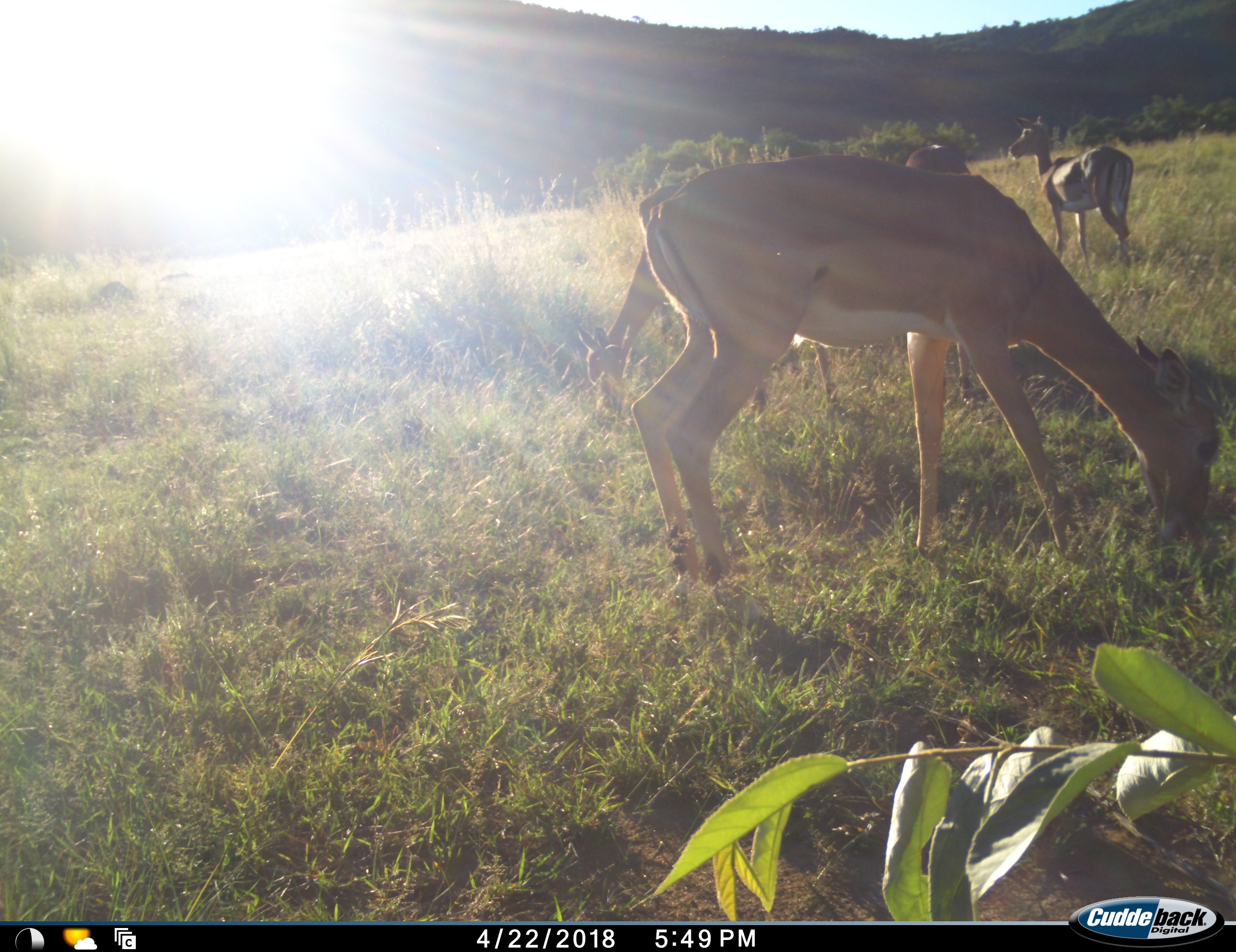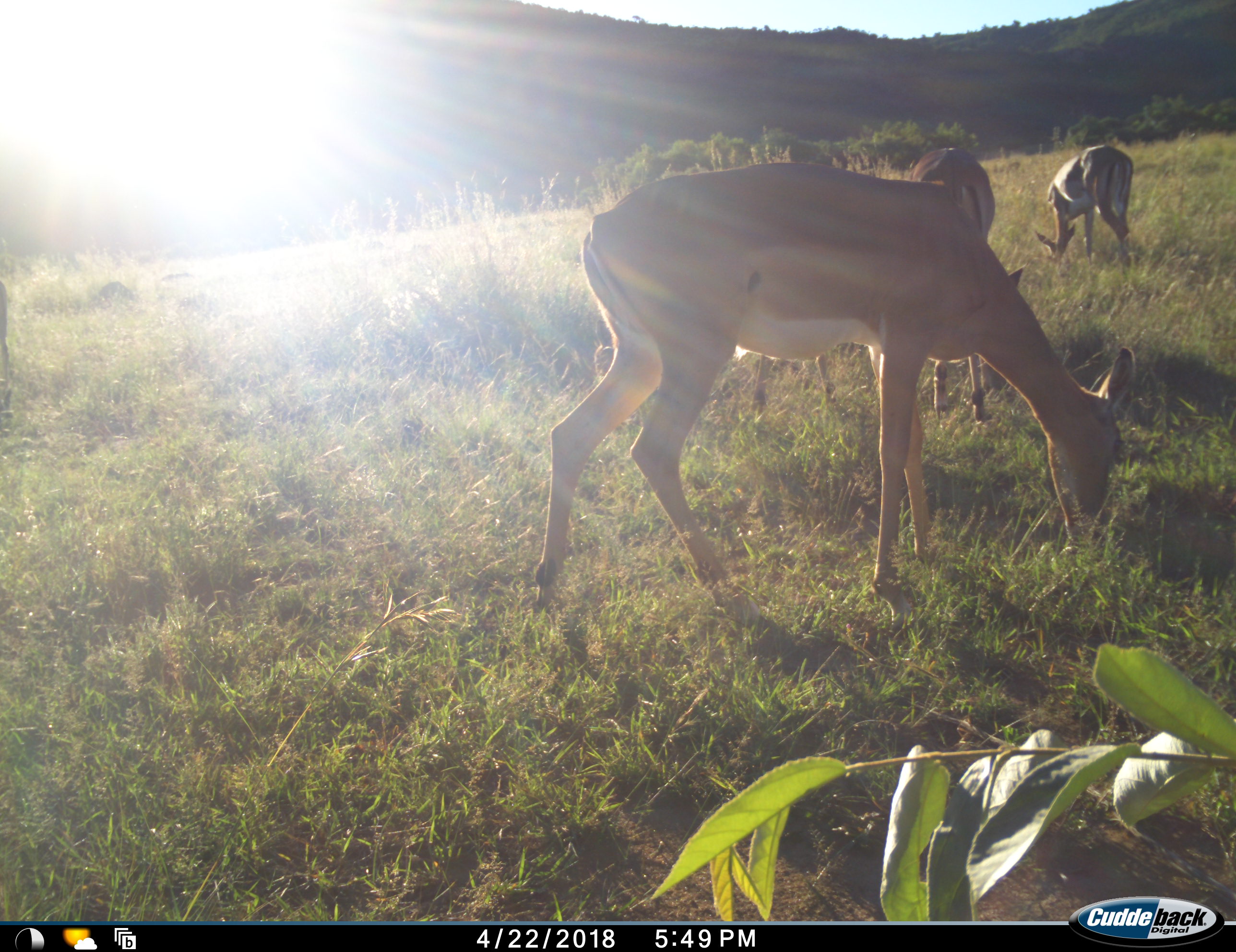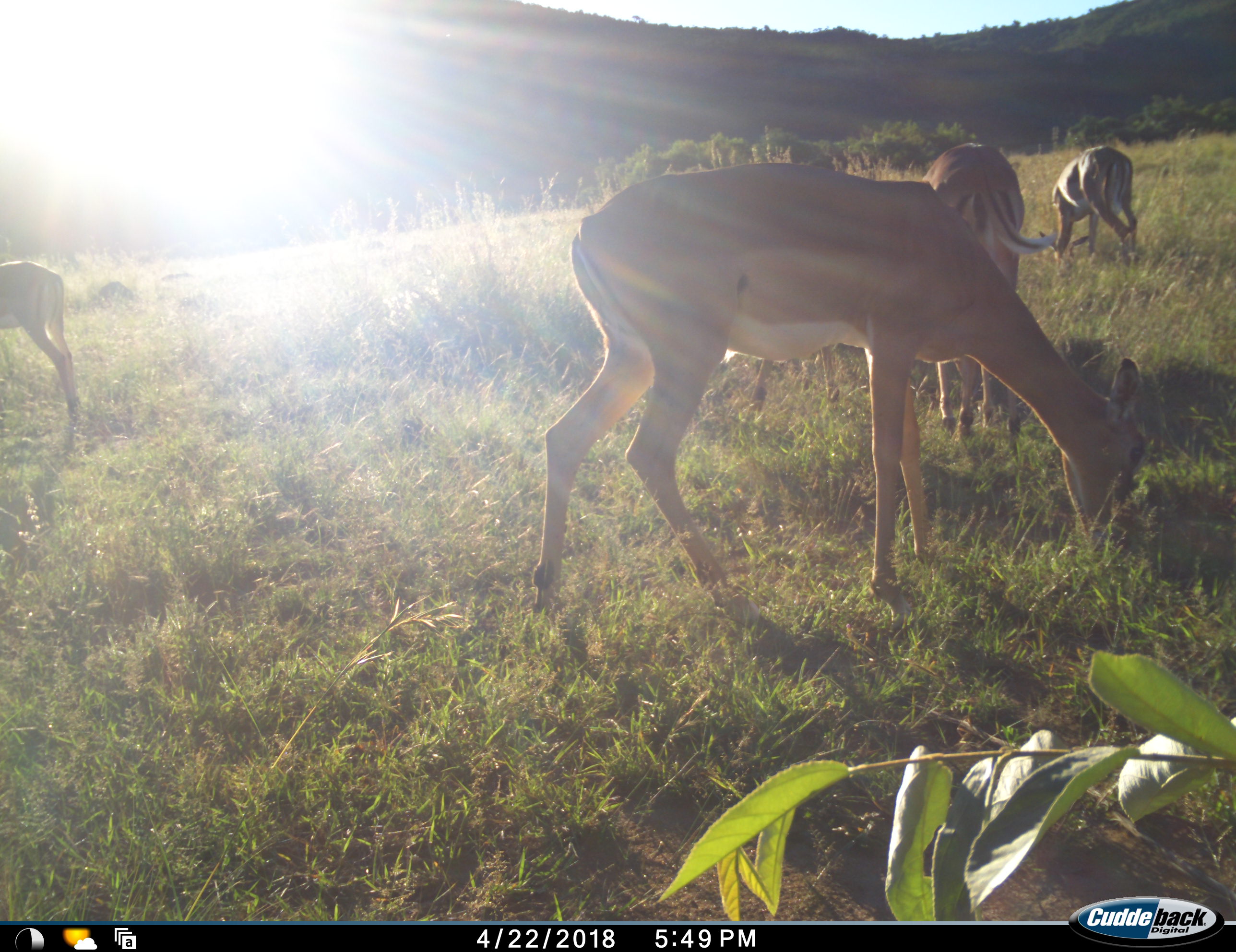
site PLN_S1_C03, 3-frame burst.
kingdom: Animalia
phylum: Chordata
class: Mammalia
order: Artiodactyla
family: Bovidae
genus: Aepyceros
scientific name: Aepyceros melampus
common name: impala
Impala (Aepyceros melampus), count 5. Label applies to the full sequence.